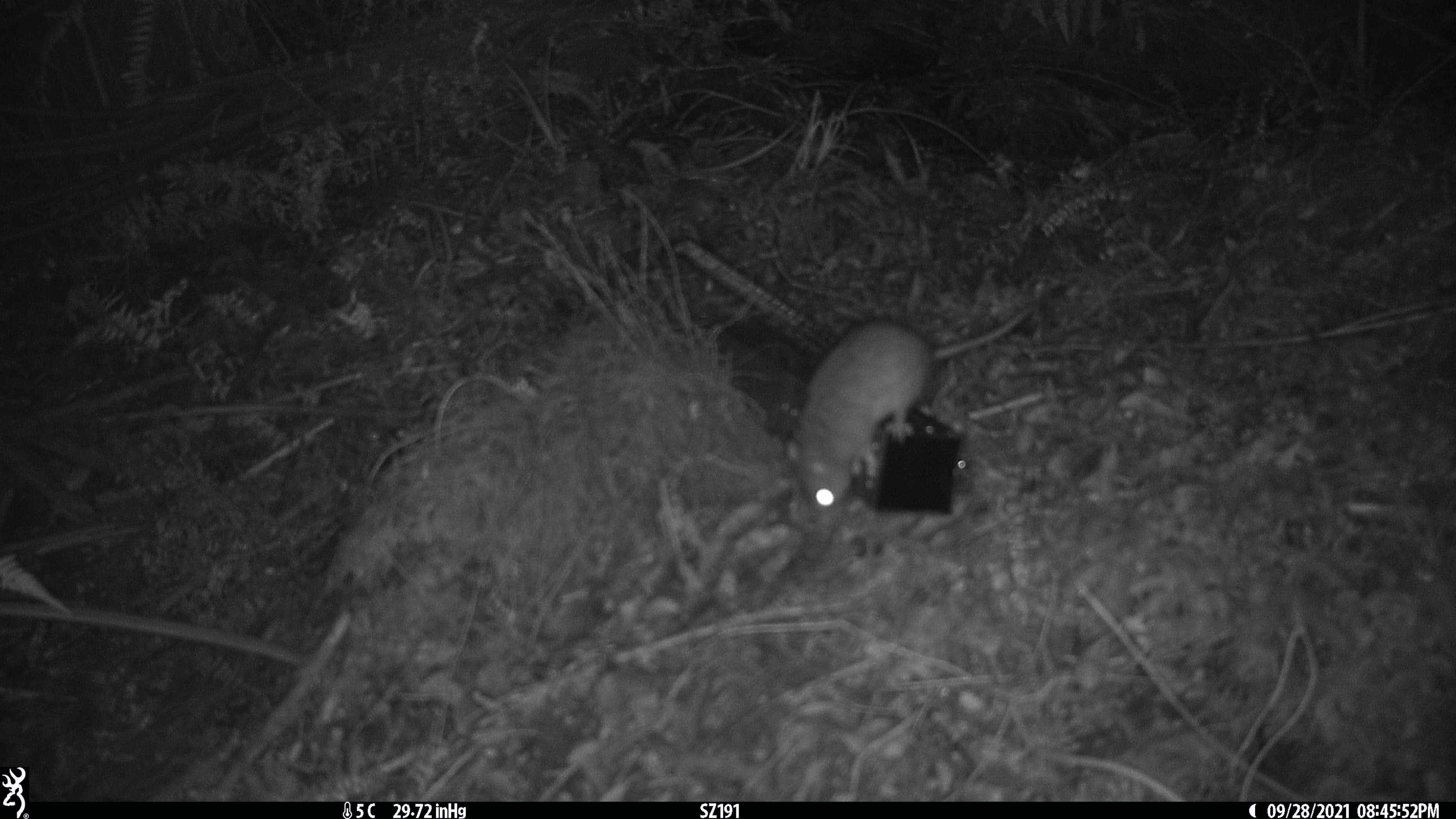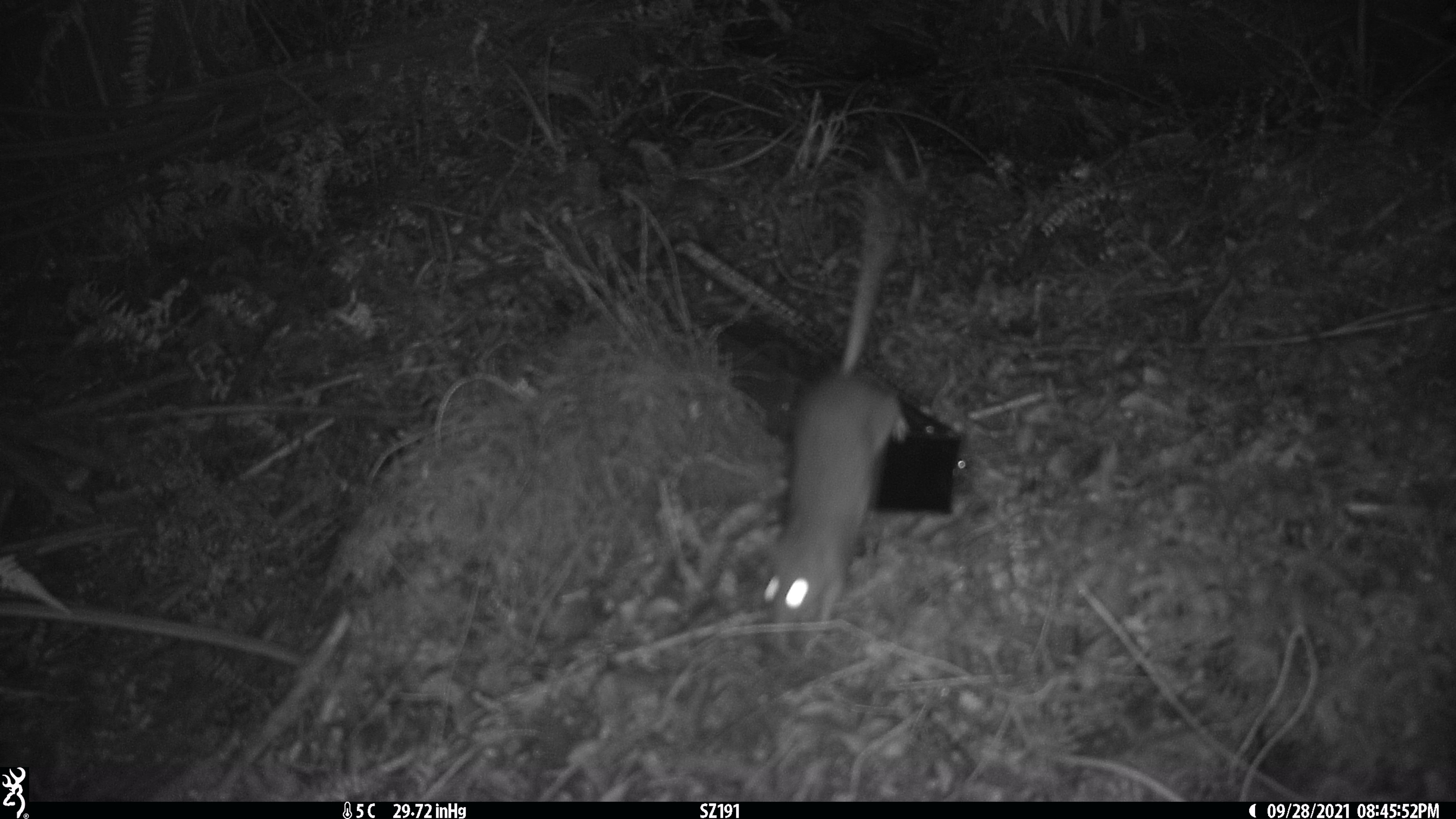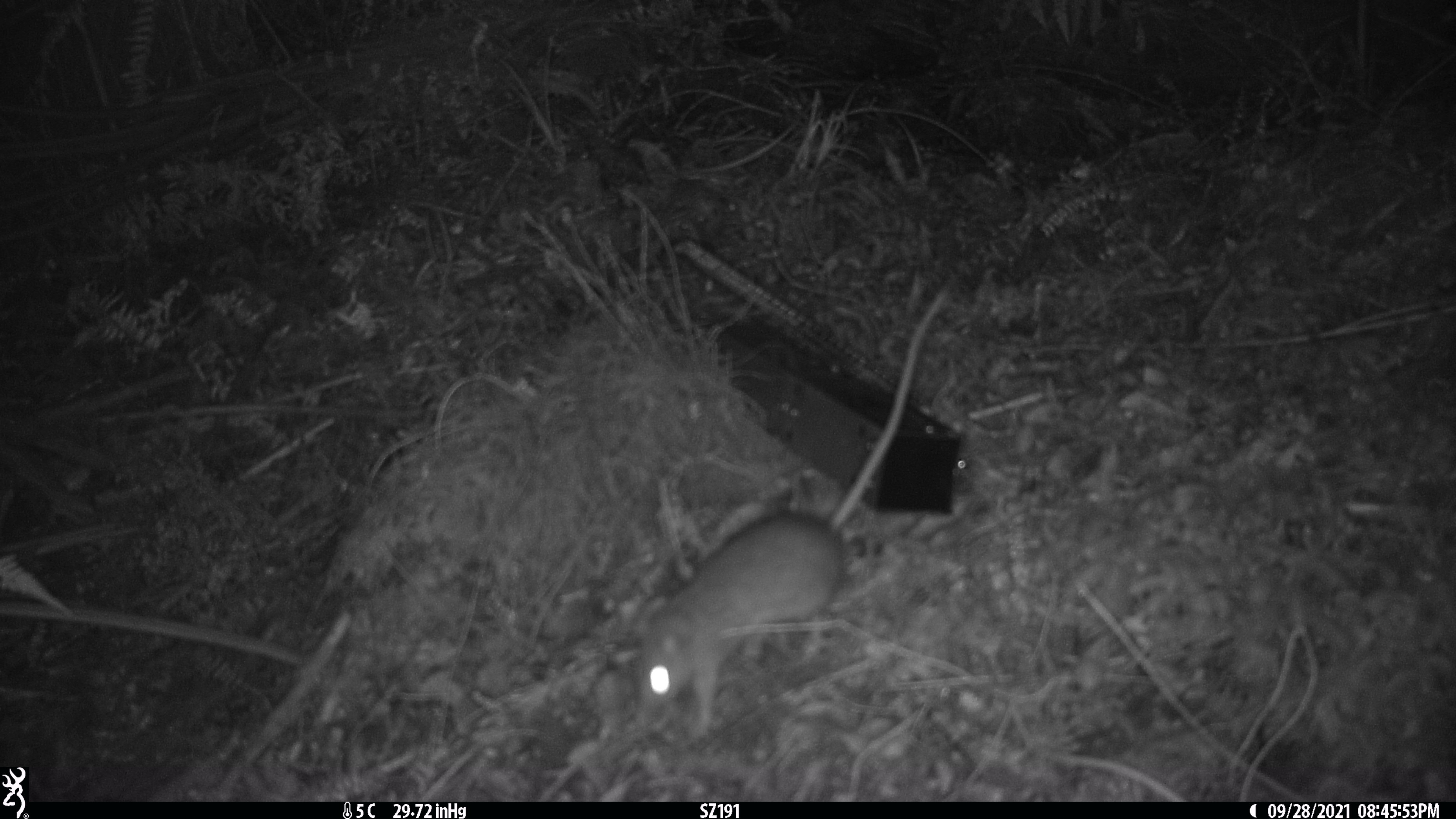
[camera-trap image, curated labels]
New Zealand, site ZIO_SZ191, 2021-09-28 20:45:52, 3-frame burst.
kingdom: Animalia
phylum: Chordata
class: Mammalia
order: Rodentia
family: Muridae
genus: Rattus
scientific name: Rattus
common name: rat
Rat (Rattus).